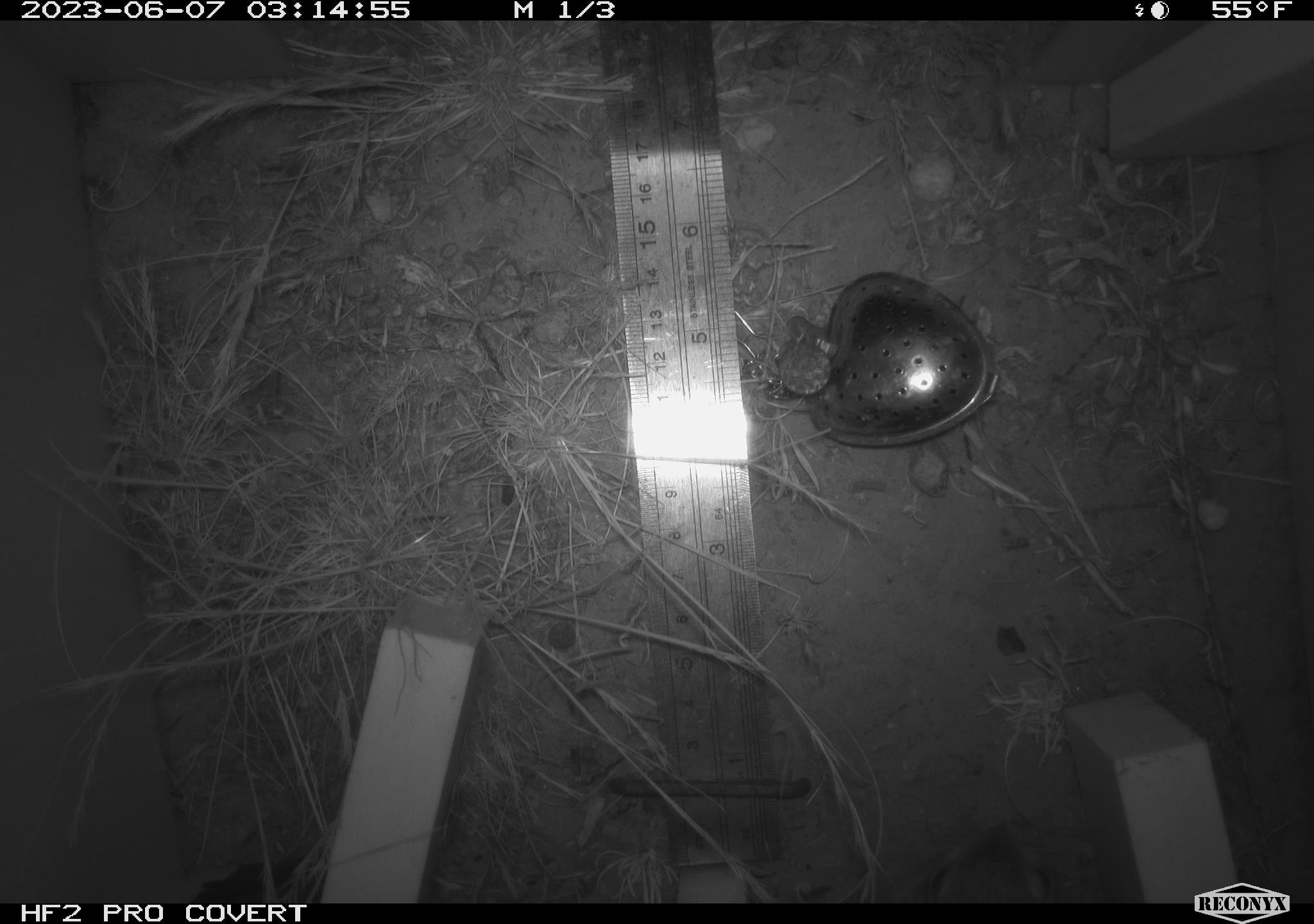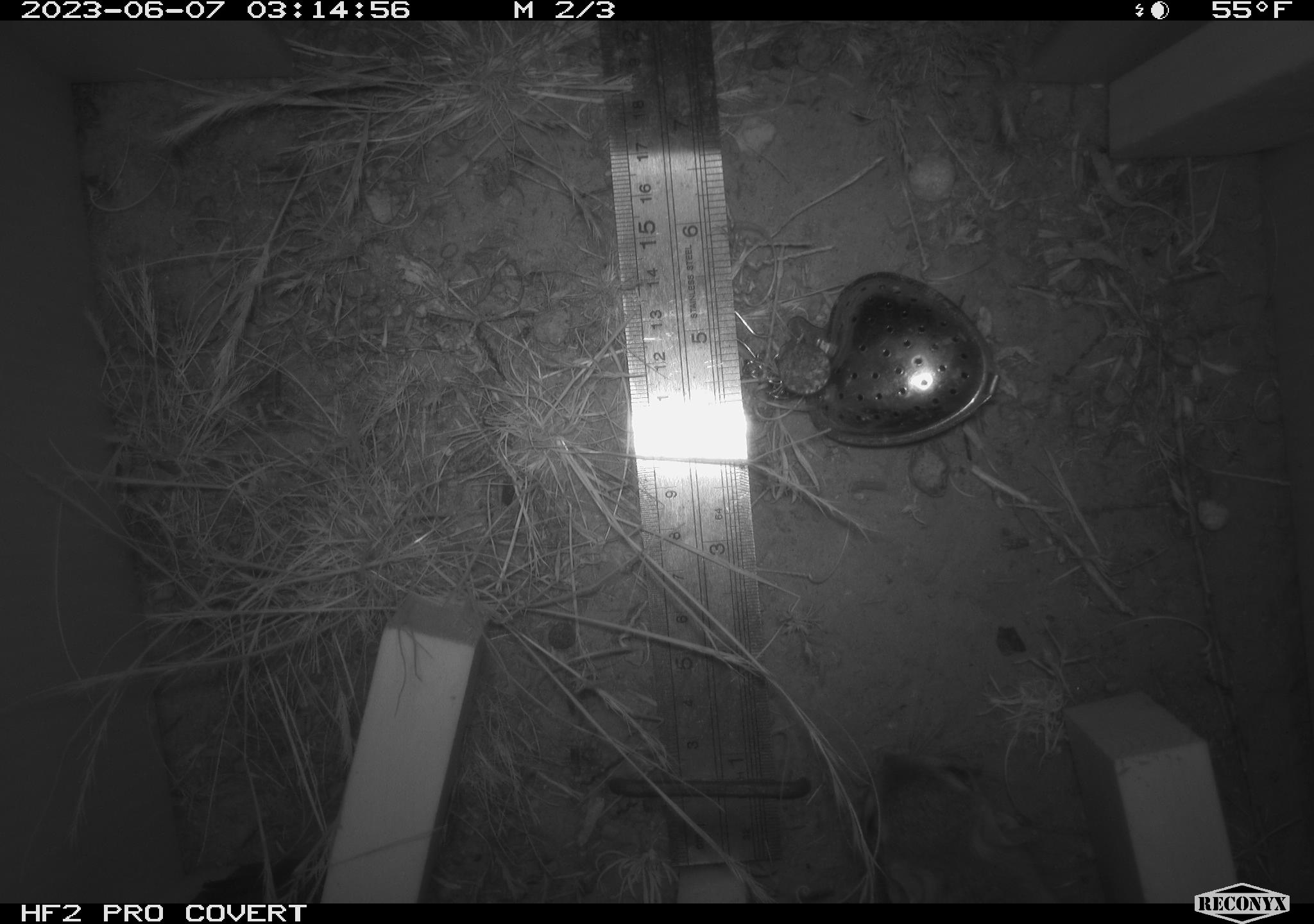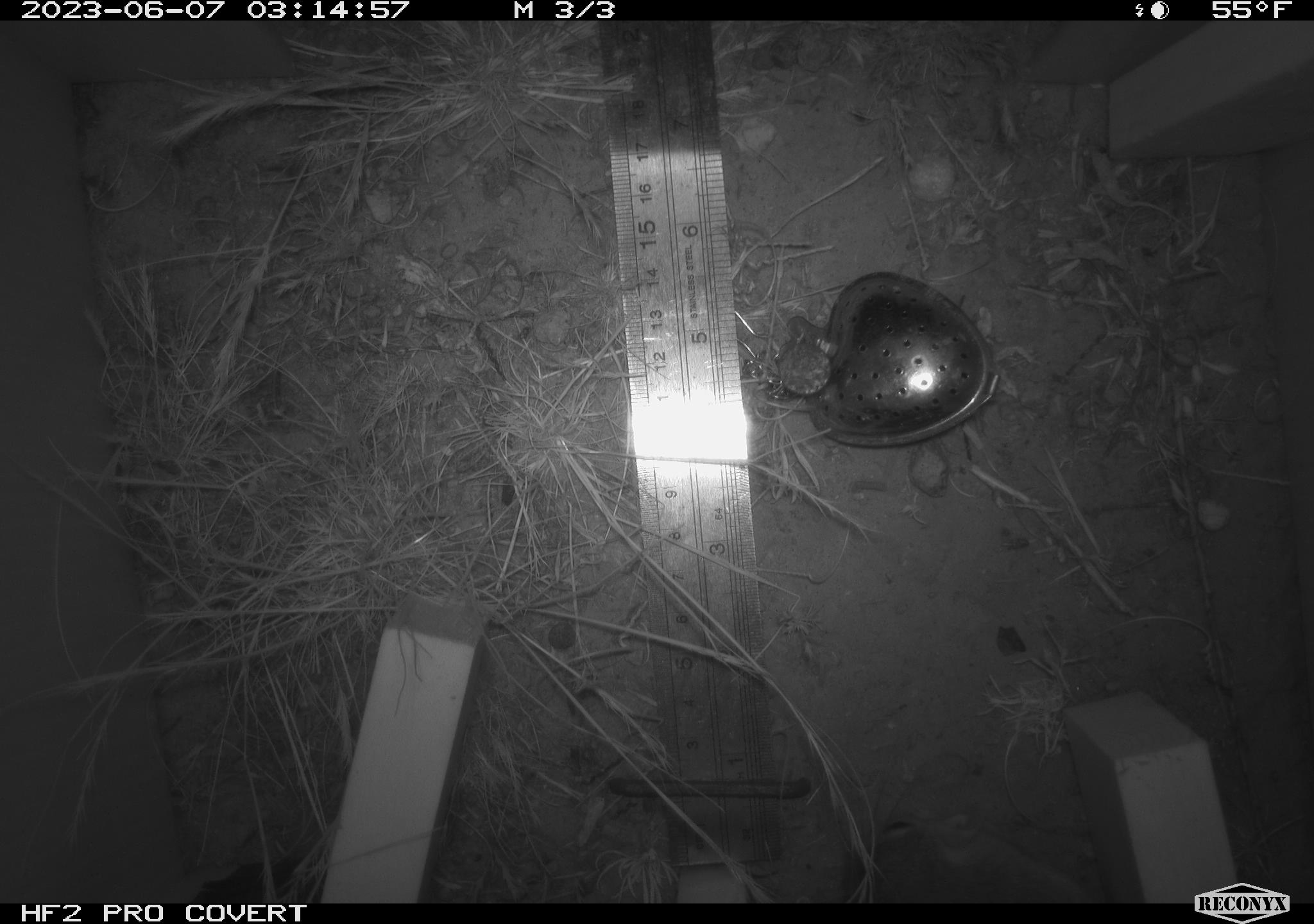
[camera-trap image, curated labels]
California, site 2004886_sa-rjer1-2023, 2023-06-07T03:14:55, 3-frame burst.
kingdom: Animalia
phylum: Chordata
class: Mammalia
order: Rodentia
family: Heteromyidae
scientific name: Heteromyidae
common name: kangaroo rats and pocket mice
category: heteromyidae family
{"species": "heteromyidae family (kangaroo rats and pocket mice) (Heteromyidae)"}